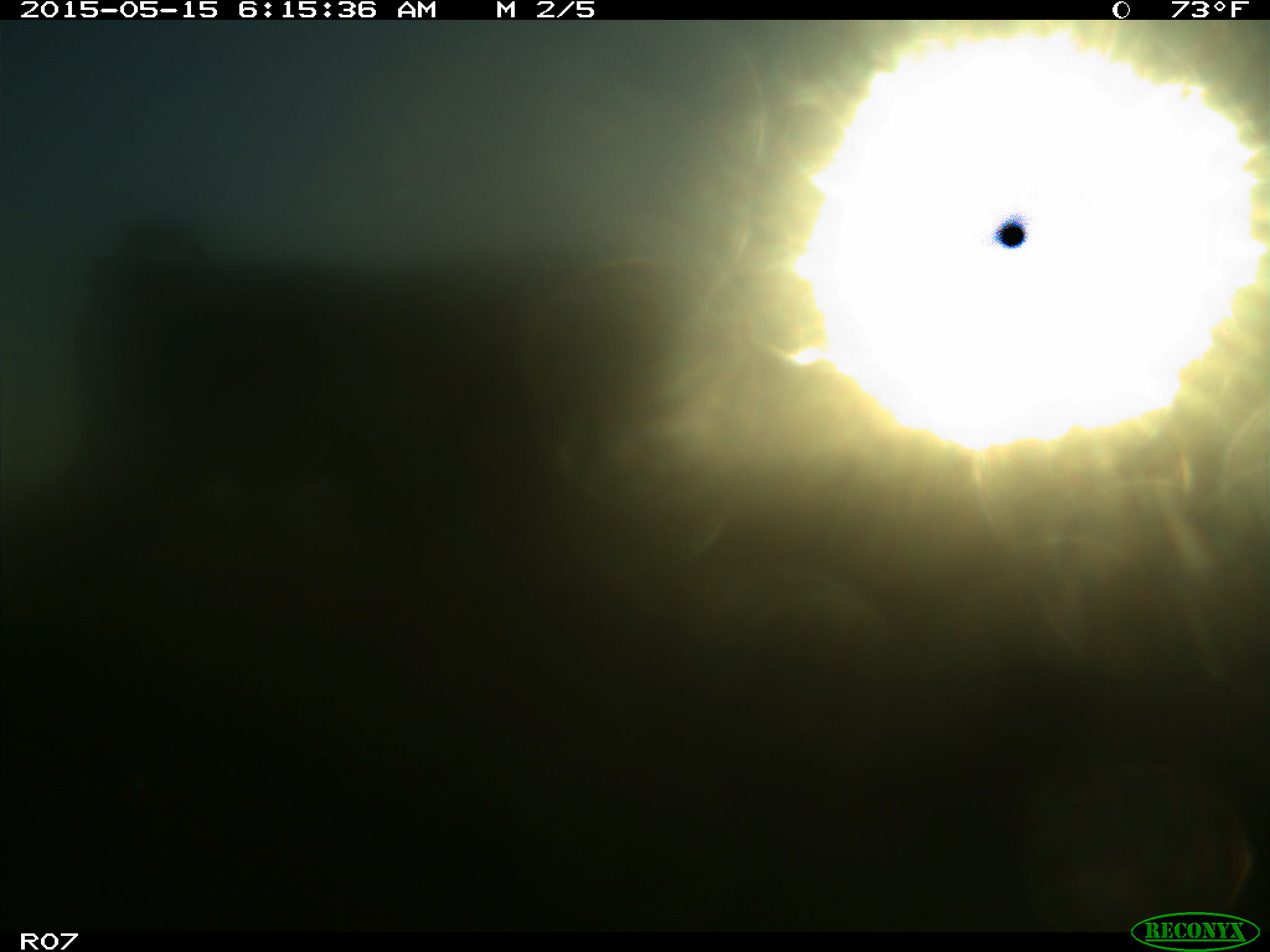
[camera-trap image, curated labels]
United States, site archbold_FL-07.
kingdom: Animalia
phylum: Chordata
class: Mammalia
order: Artiodactyla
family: Bovidae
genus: Bos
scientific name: Bos taurus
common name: domestic cow